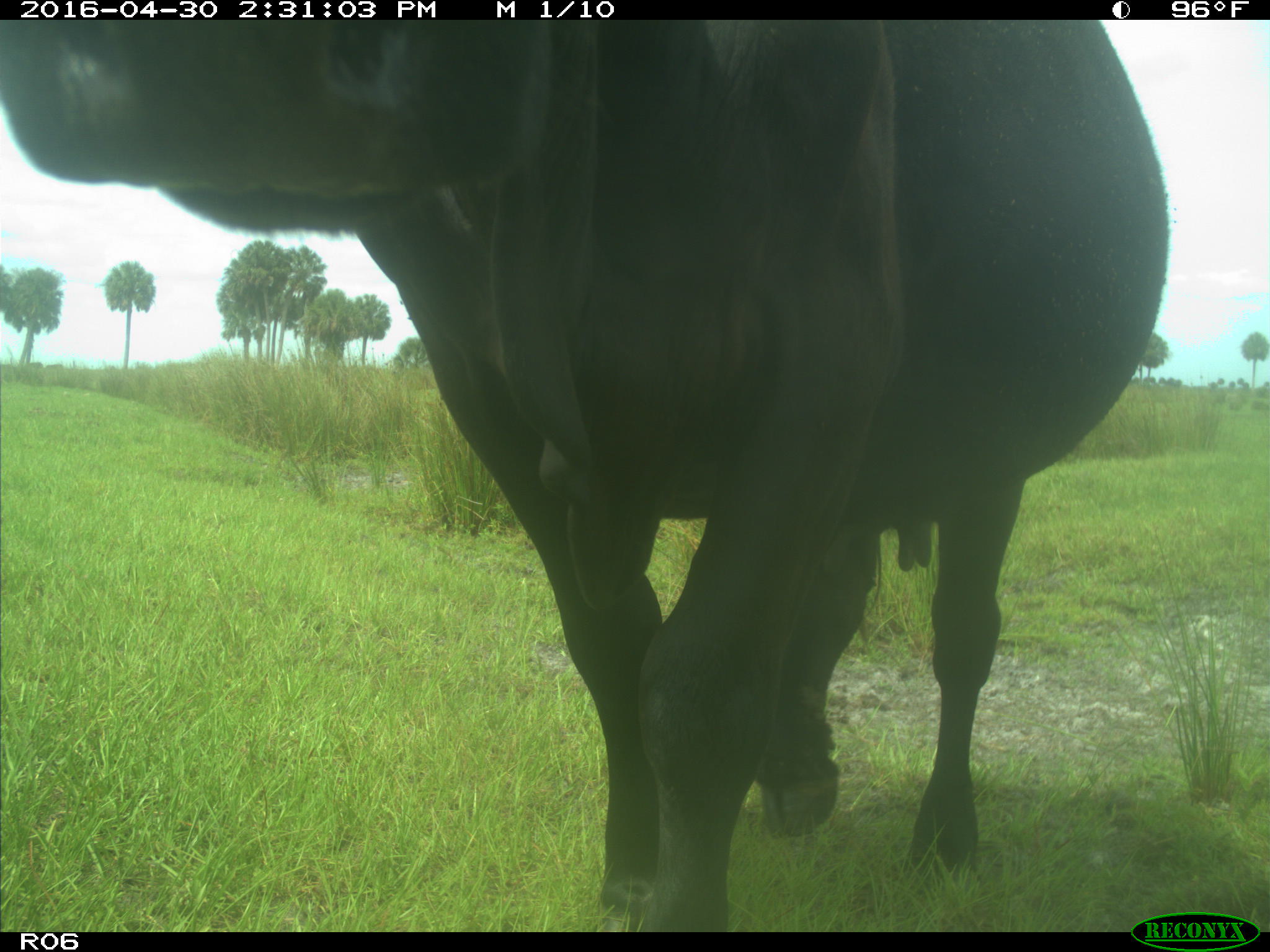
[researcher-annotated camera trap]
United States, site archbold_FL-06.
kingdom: Animalia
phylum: Chordata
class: Mammalia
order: Artiodactyla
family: Bovidae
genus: Bos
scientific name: Bos taurus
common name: domestic cow